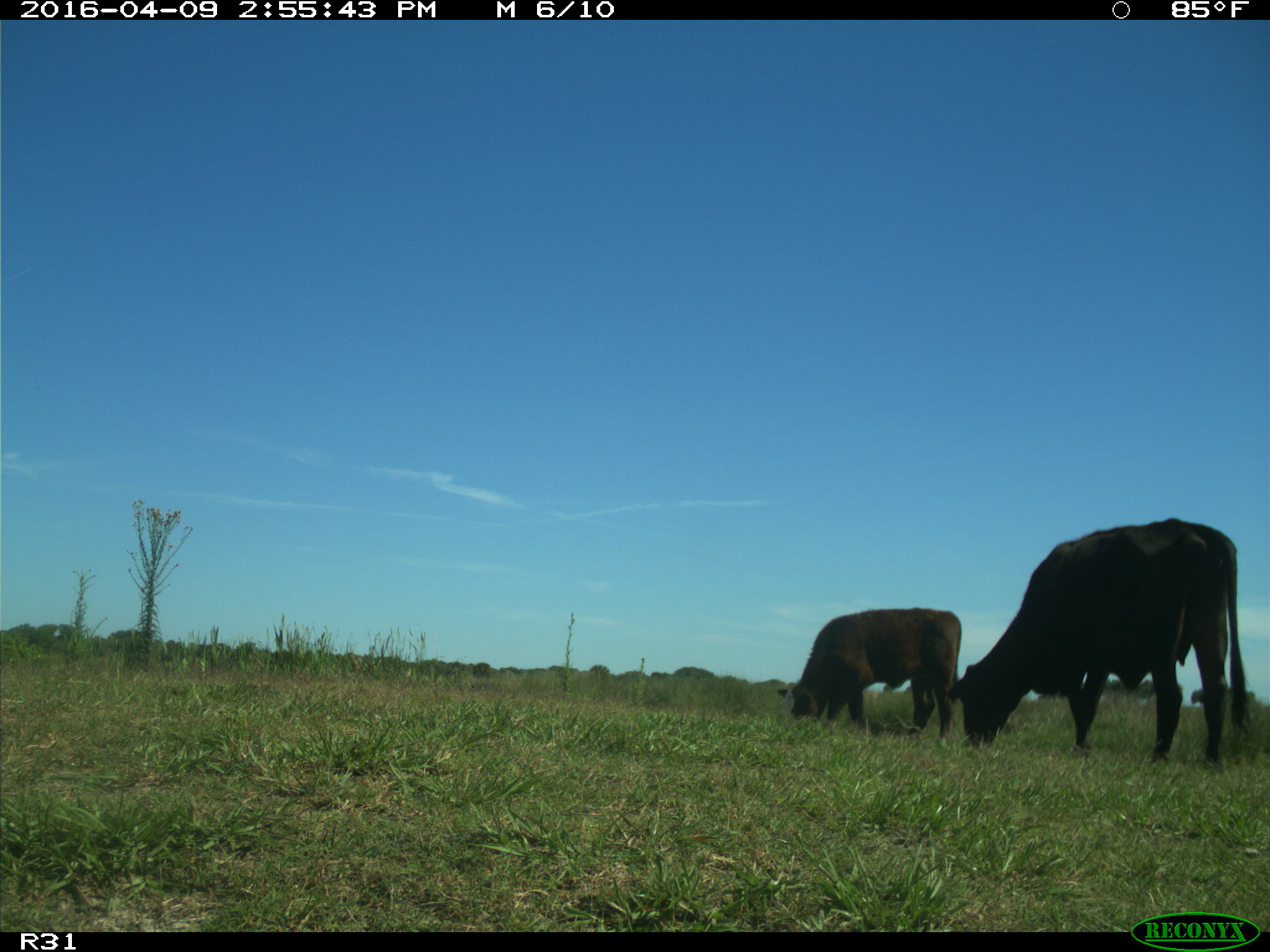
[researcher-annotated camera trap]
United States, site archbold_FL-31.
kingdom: Animalia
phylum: Chordata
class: Mammalia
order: Artiodactyla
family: Bovidae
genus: Bos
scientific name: Bos taurus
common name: domestic cow